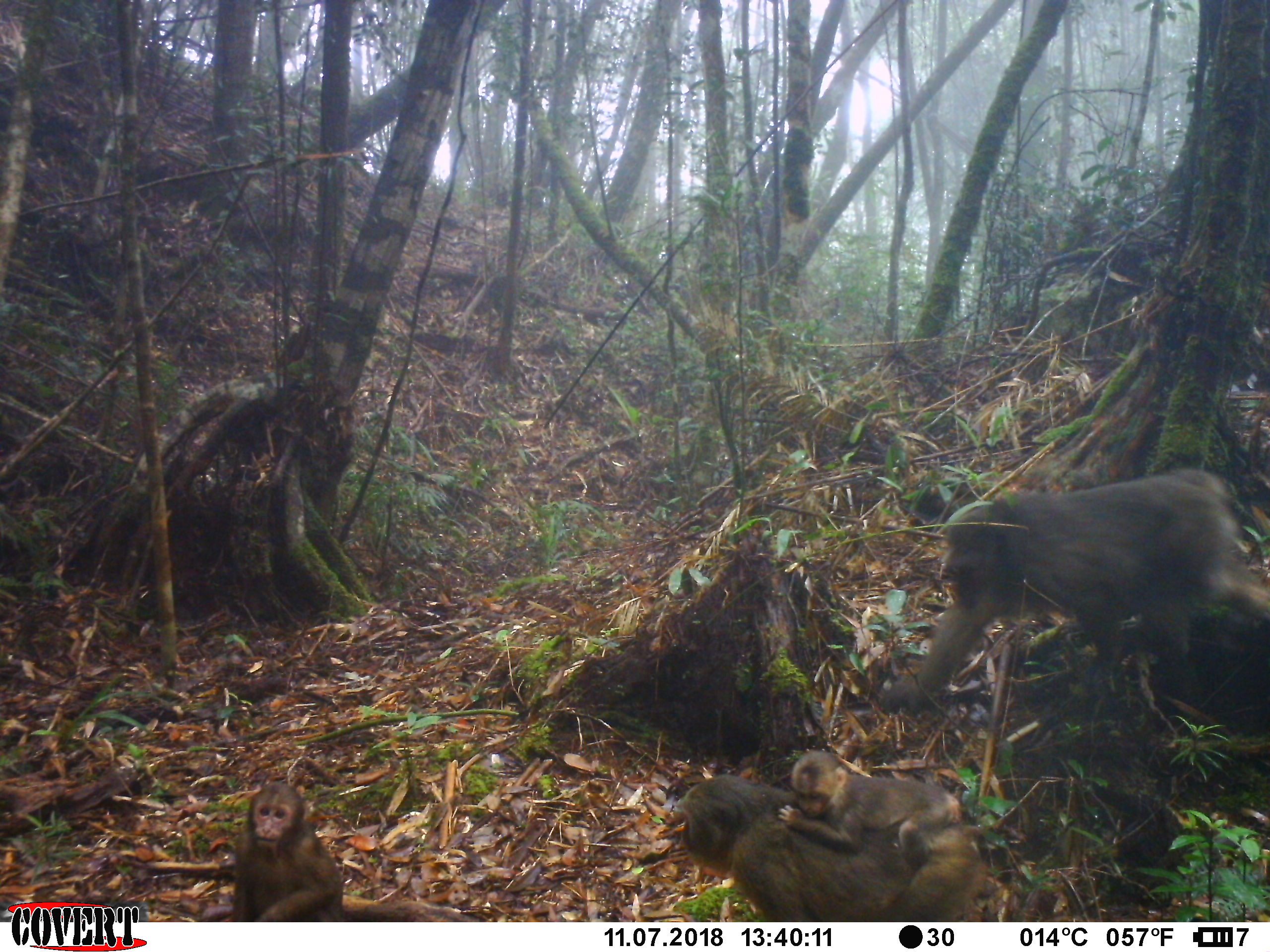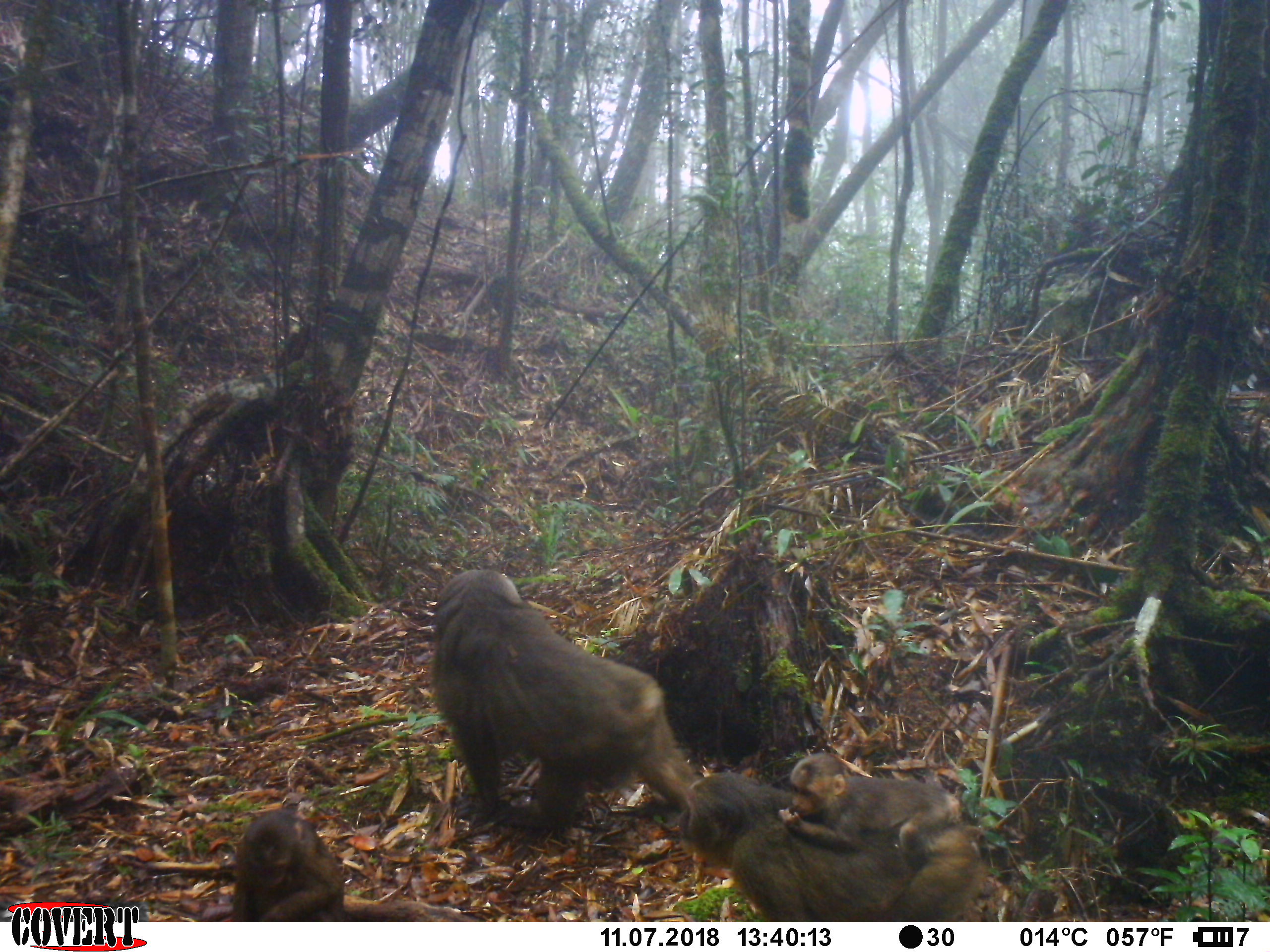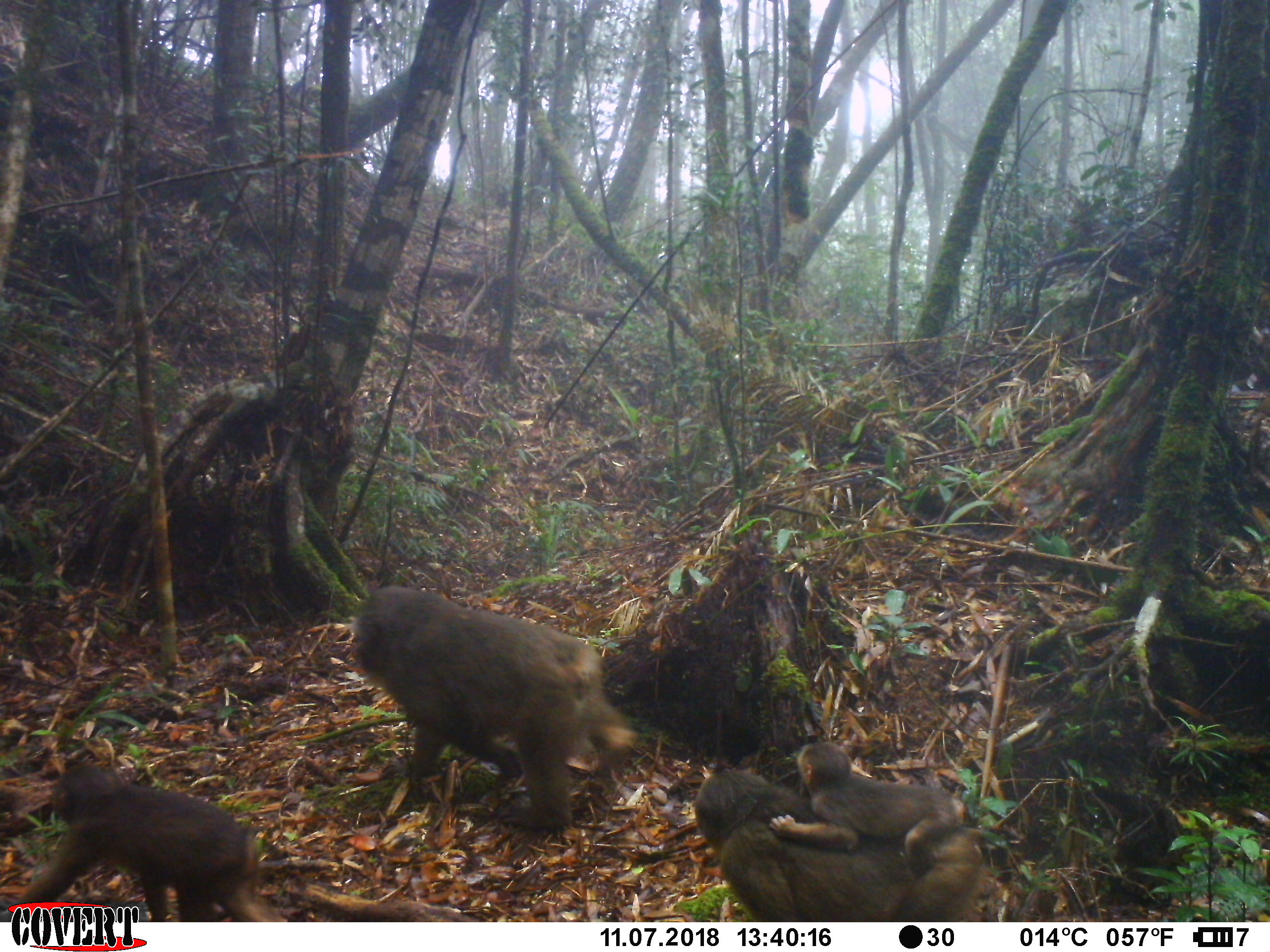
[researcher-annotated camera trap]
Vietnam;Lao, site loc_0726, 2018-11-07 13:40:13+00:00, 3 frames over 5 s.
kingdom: Animalia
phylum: Chordata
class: Mammalia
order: Primates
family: Cercopithecidae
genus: Macaca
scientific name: Macaca arctoides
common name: stump-tailed macaque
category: stump tailed macaque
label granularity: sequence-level